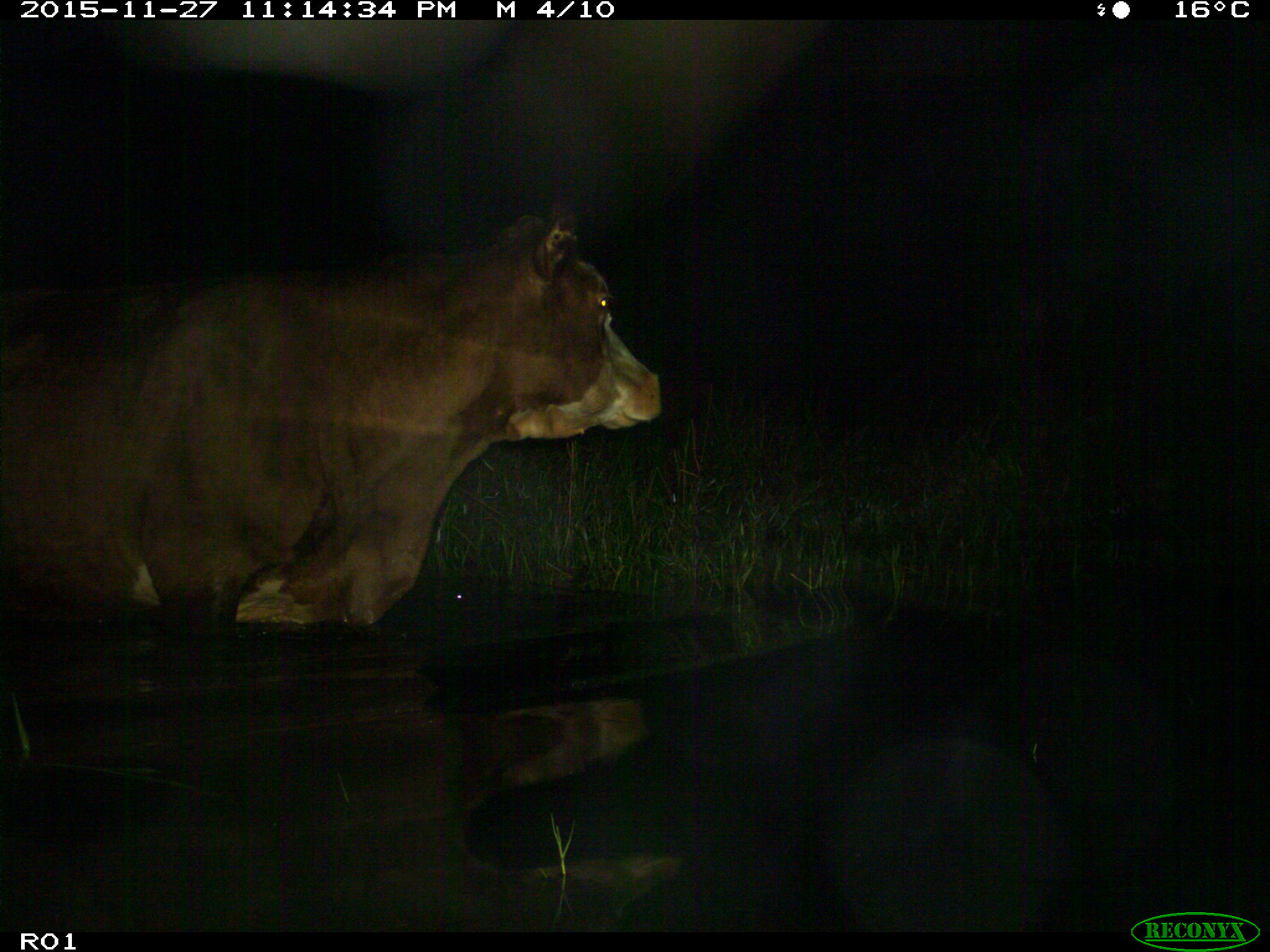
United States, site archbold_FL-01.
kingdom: Animalia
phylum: Chordata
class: Mammalia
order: Artiodactyla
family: Bovidae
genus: Bos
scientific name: Bos taurus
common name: domestic cow